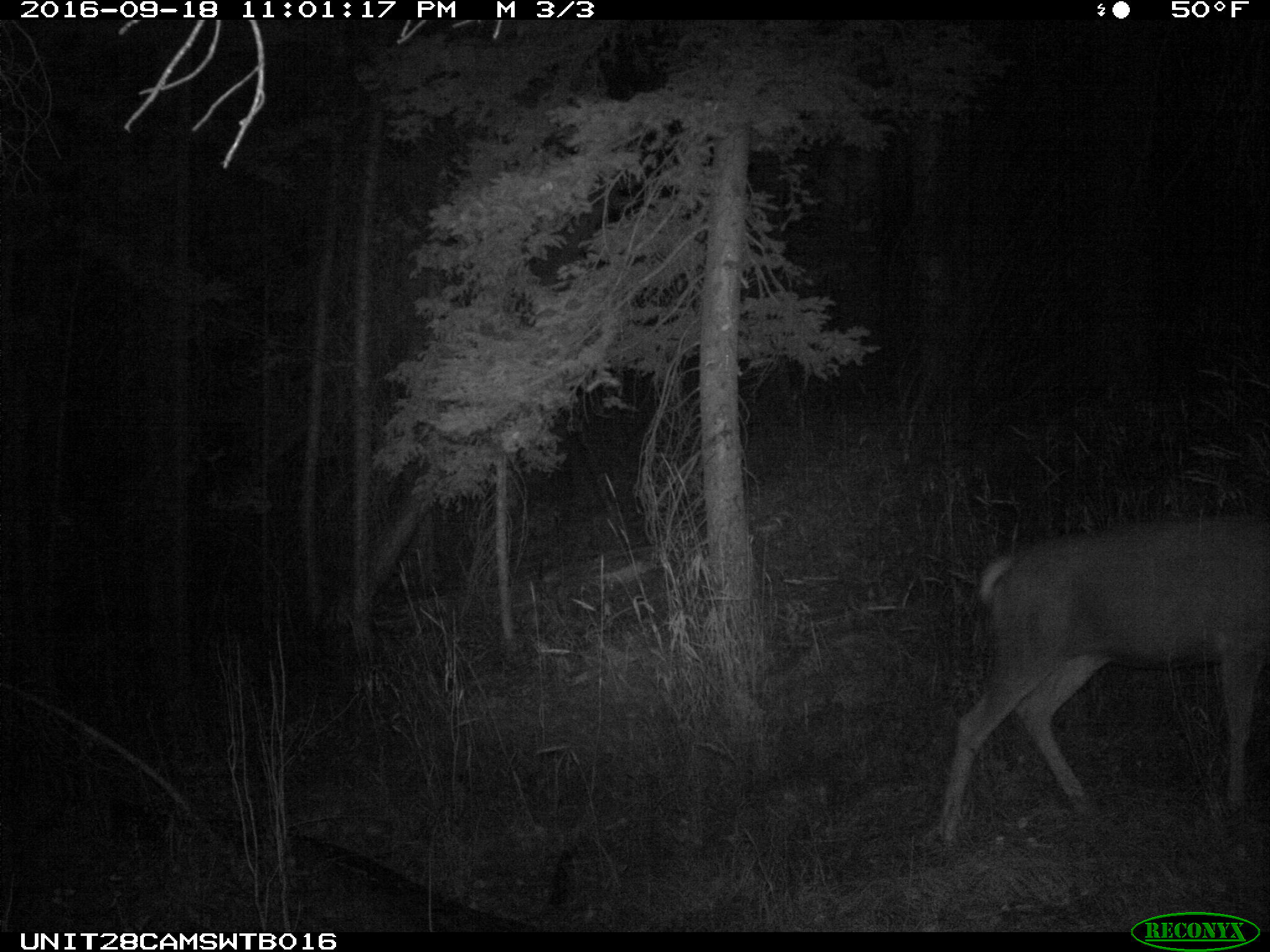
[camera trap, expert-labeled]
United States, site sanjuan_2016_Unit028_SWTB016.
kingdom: Animalia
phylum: Chordata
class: Mammalia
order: Artiodactyla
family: Cervidae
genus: Odocoileus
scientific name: Odocoileus hemionus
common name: mule deer